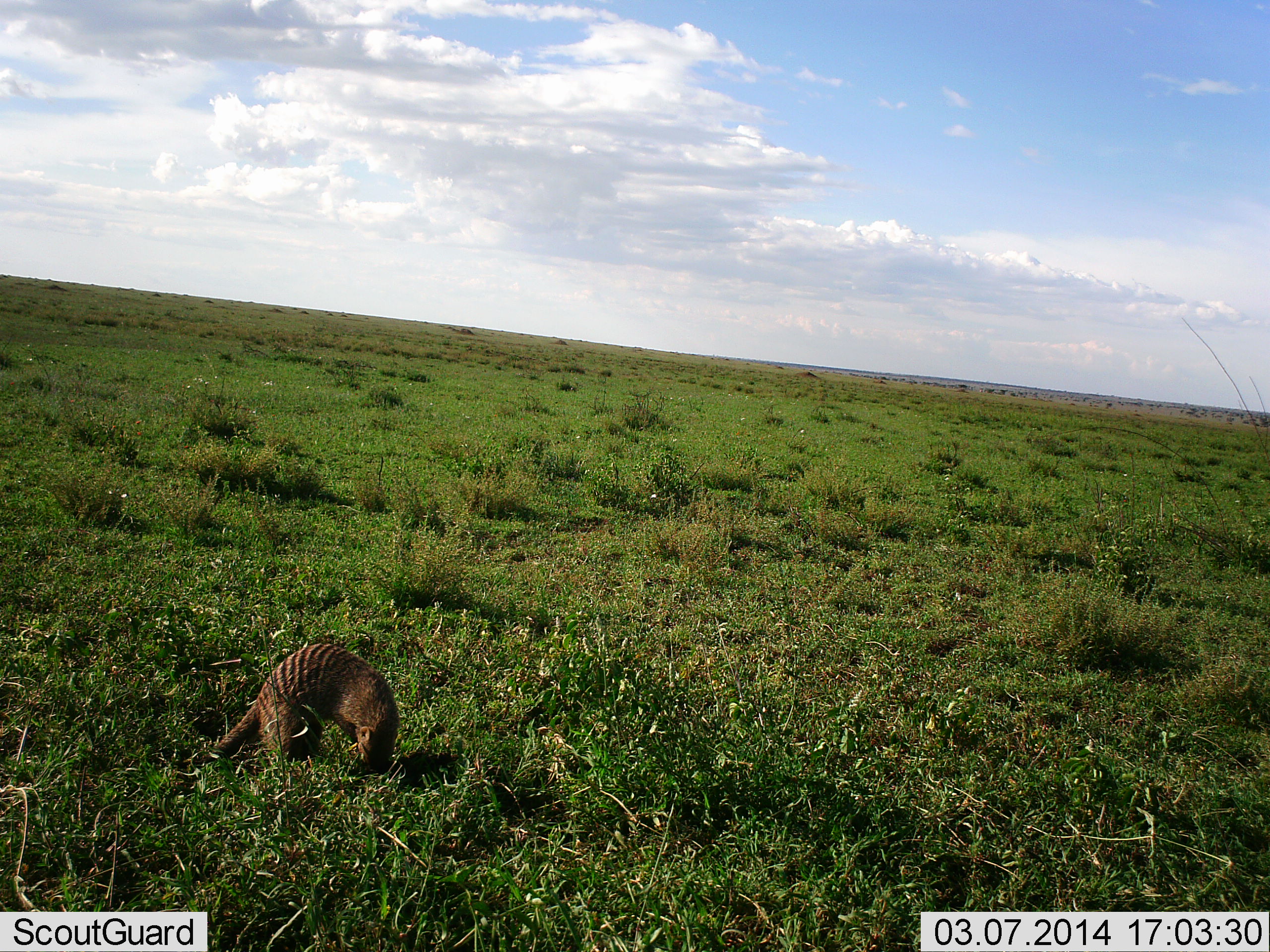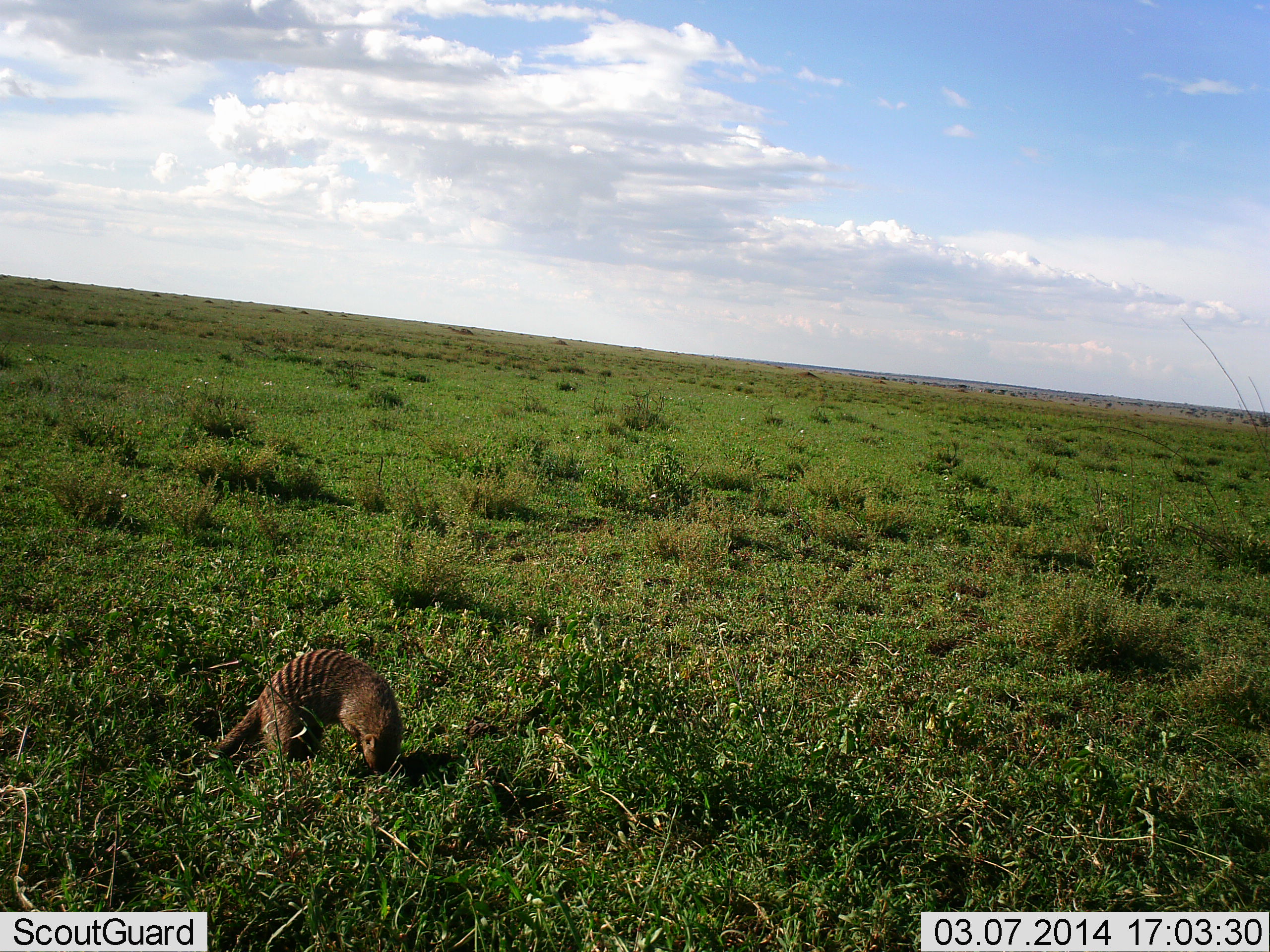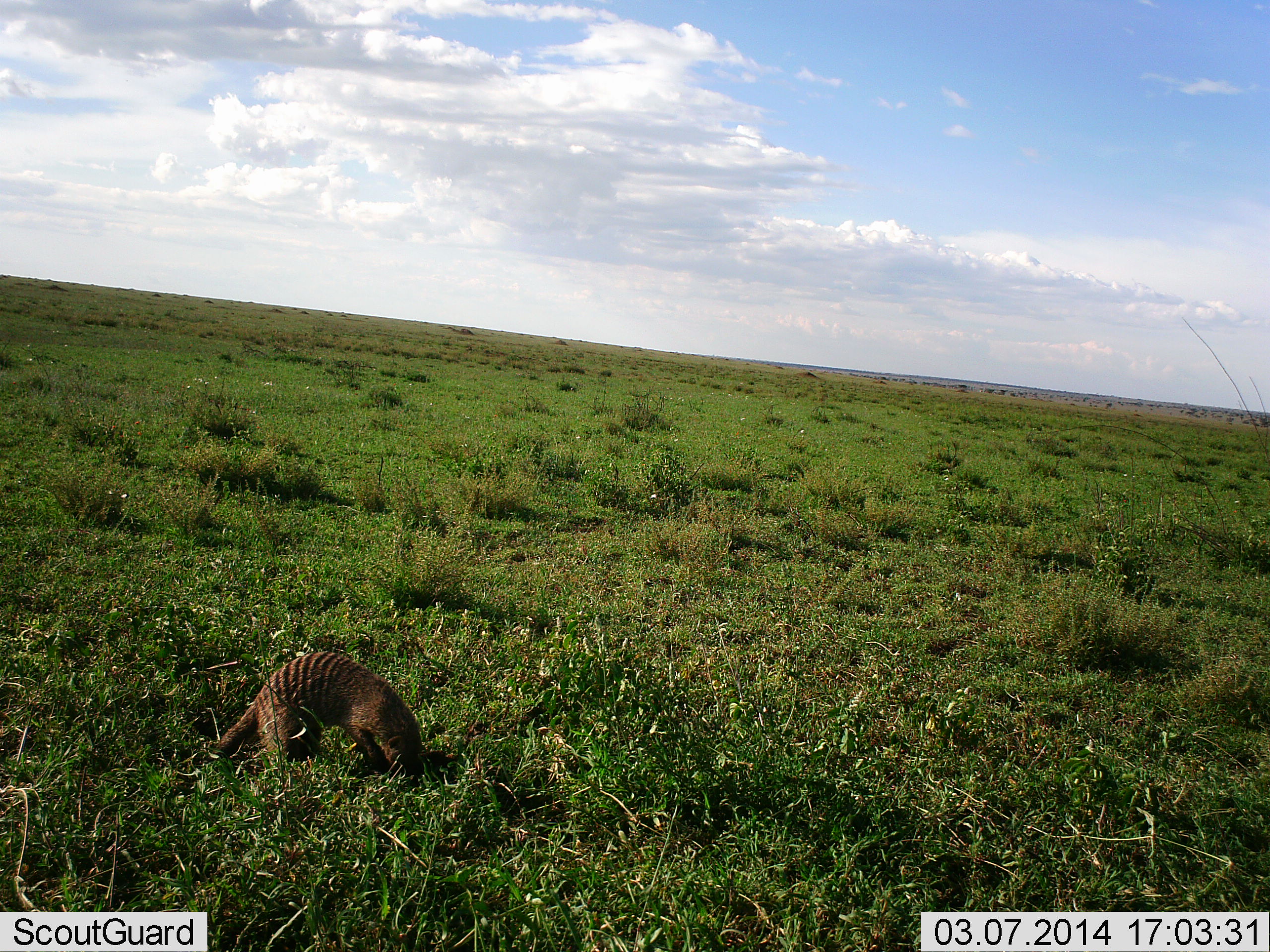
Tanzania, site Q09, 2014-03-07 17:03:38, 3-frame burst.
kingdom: Animalia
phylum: Chordata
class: Mammalia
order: Carnivora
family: Herpestidae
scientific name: Herpestidae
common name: mongoose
Mongoose (Herpestidae), count 1. Behavior (volunteer vote fractions): standing 36%, resting 0%, moving 27%, interacting 9%. Young present (vote fraction): 0%. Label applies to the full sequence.